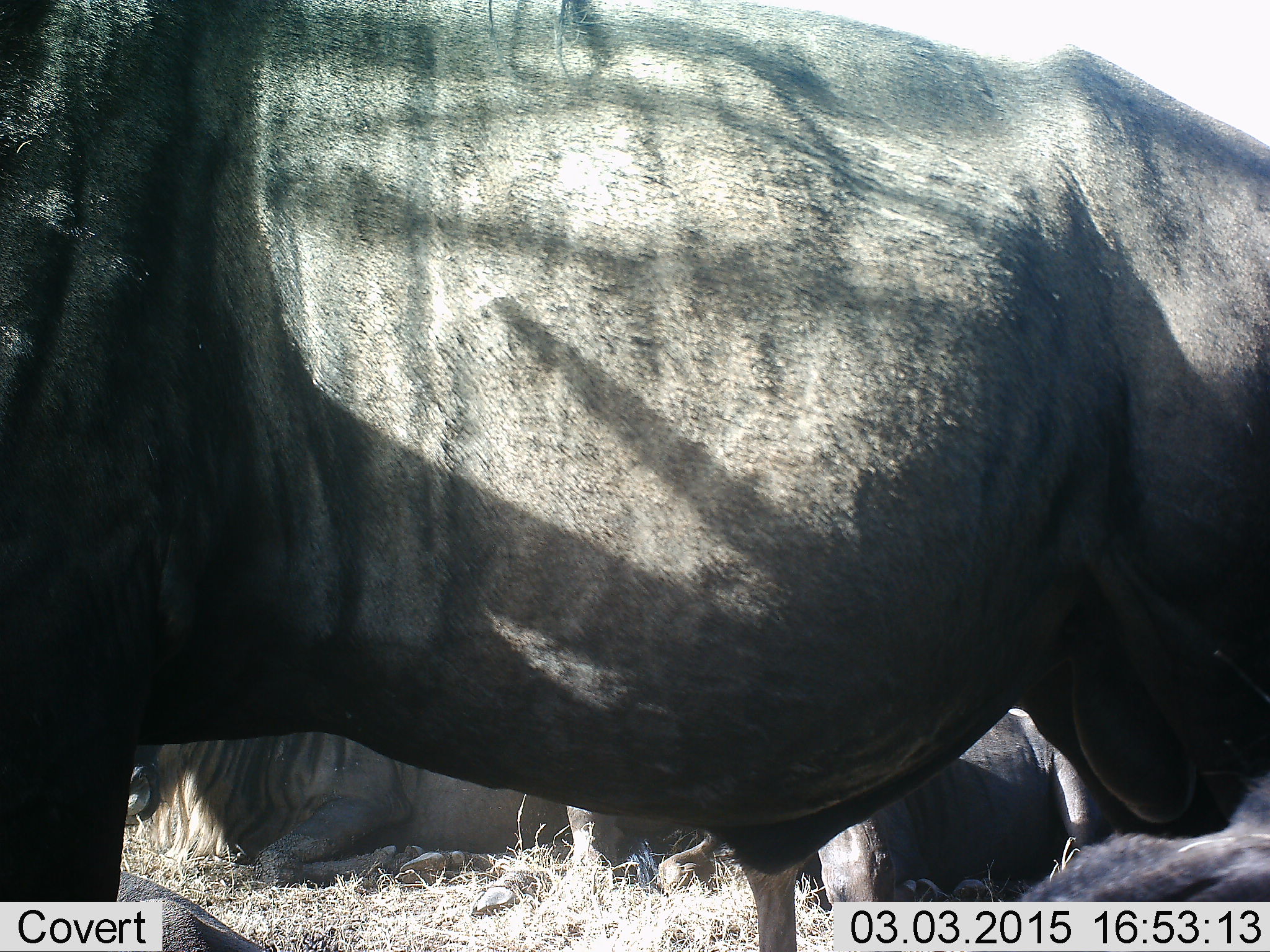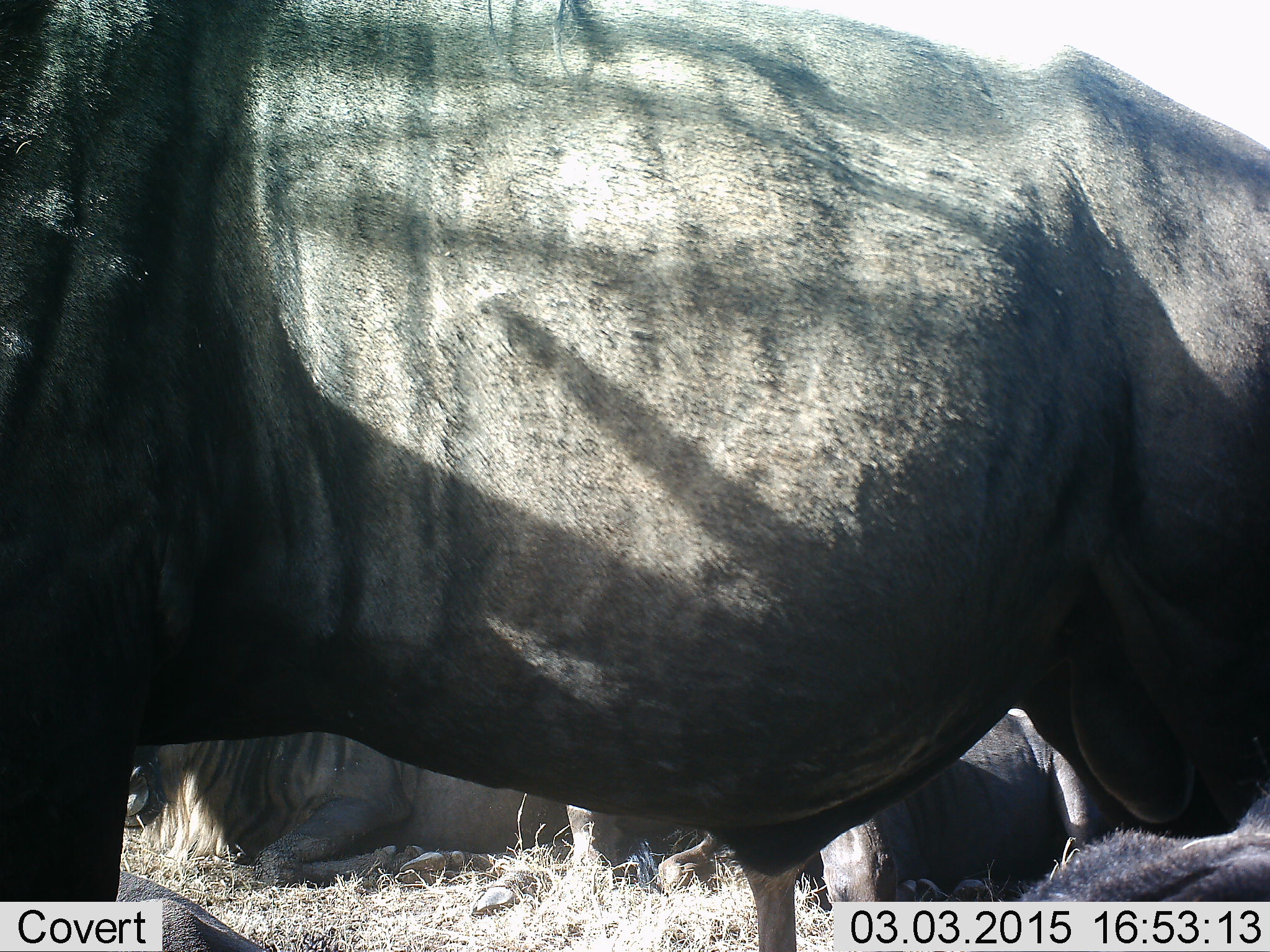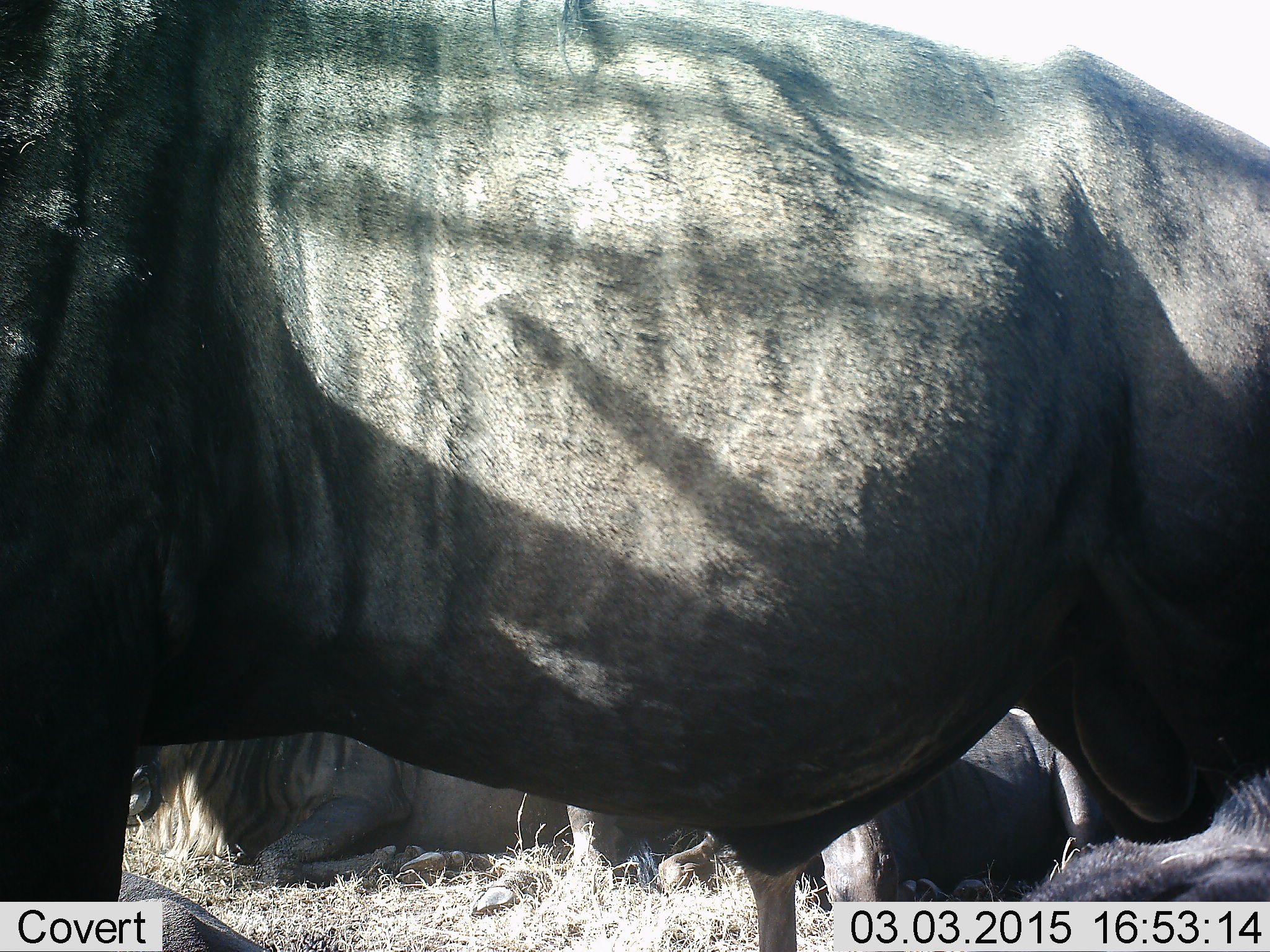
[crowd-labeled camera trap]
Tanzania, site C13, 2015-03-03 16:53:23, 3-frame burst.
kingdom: Animalia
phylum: Chordata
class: Mammalia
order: Artiodactyla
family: Bovidae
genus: Connochaetes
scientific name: Connochaetes taurinus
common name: blue wildebeest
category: wildebeest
Wildebeest (blue wildebeest) (Connochaetes taurinus), count 4. Behavior (volunteer vote fractions): standing 80%, resting 100%, moving 10%, interacting 0%. Young present (vote fraction): 10%. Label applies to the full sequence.